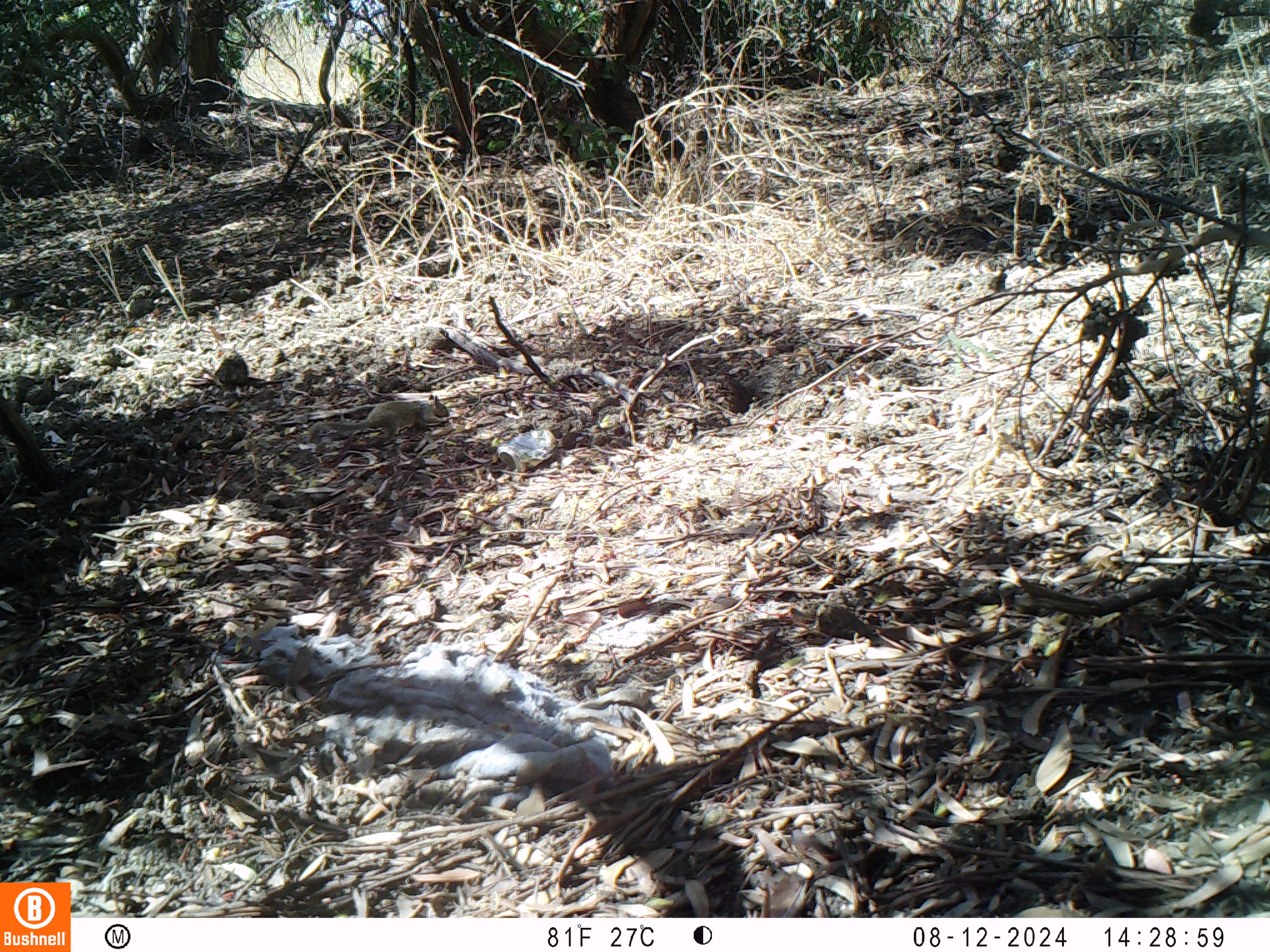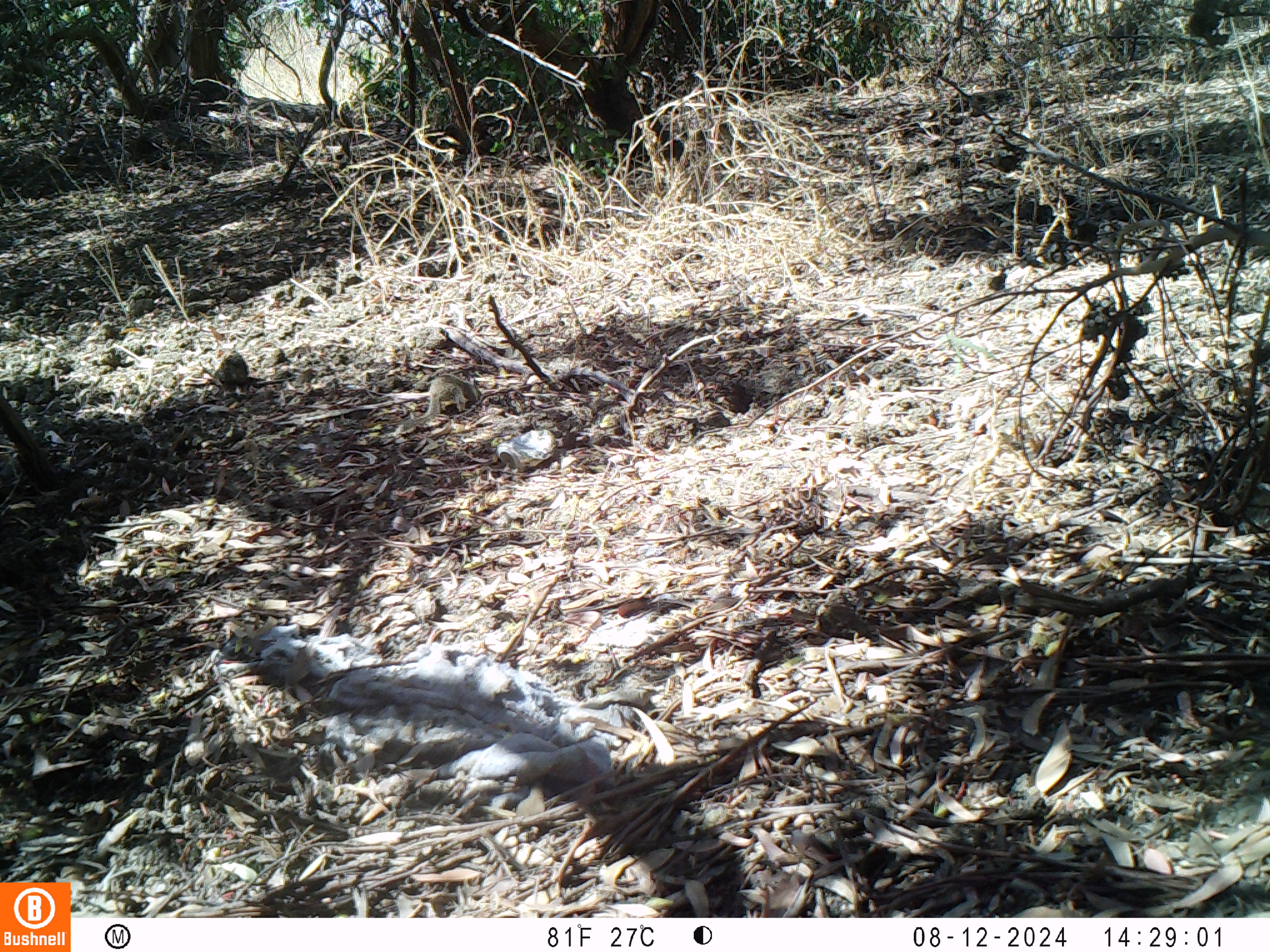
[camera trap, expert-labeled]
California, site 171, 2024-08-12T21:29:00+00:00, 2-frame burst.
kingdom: Animalia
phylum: Chordata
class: Mammalia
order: Rodentia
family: Sciuridae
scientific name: Sciuridae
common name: squirrel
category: unknown squirrel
Unknown squirrel (squirrel) (Sciuridae).